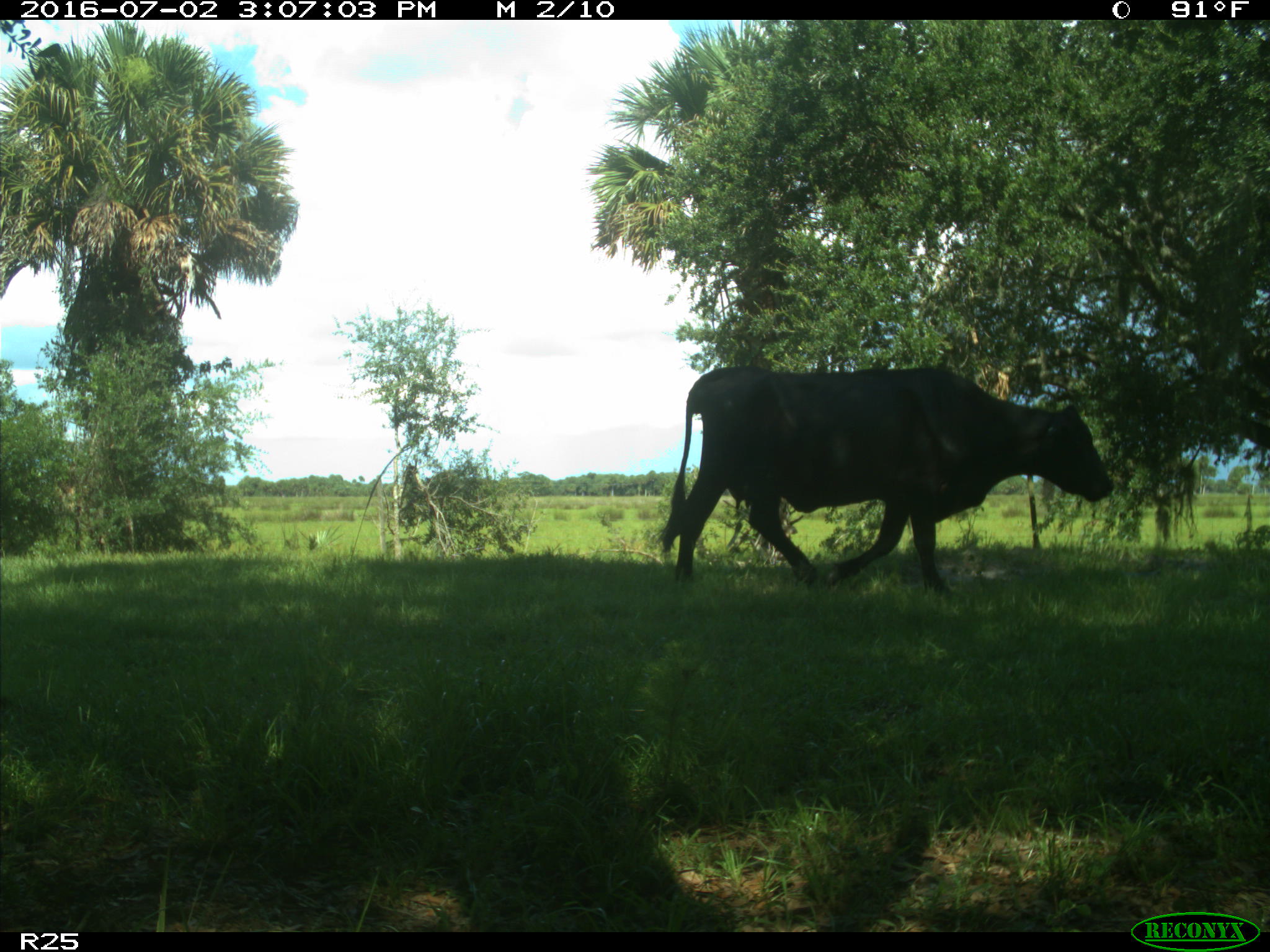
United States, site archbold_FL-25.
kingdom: Animalia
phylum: Chordata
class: Mammalia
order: Artiodactyla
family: Bovidae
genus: Bos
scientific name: Bos taurus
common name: domestic cow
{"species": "Bos taurus (domestic cow)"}